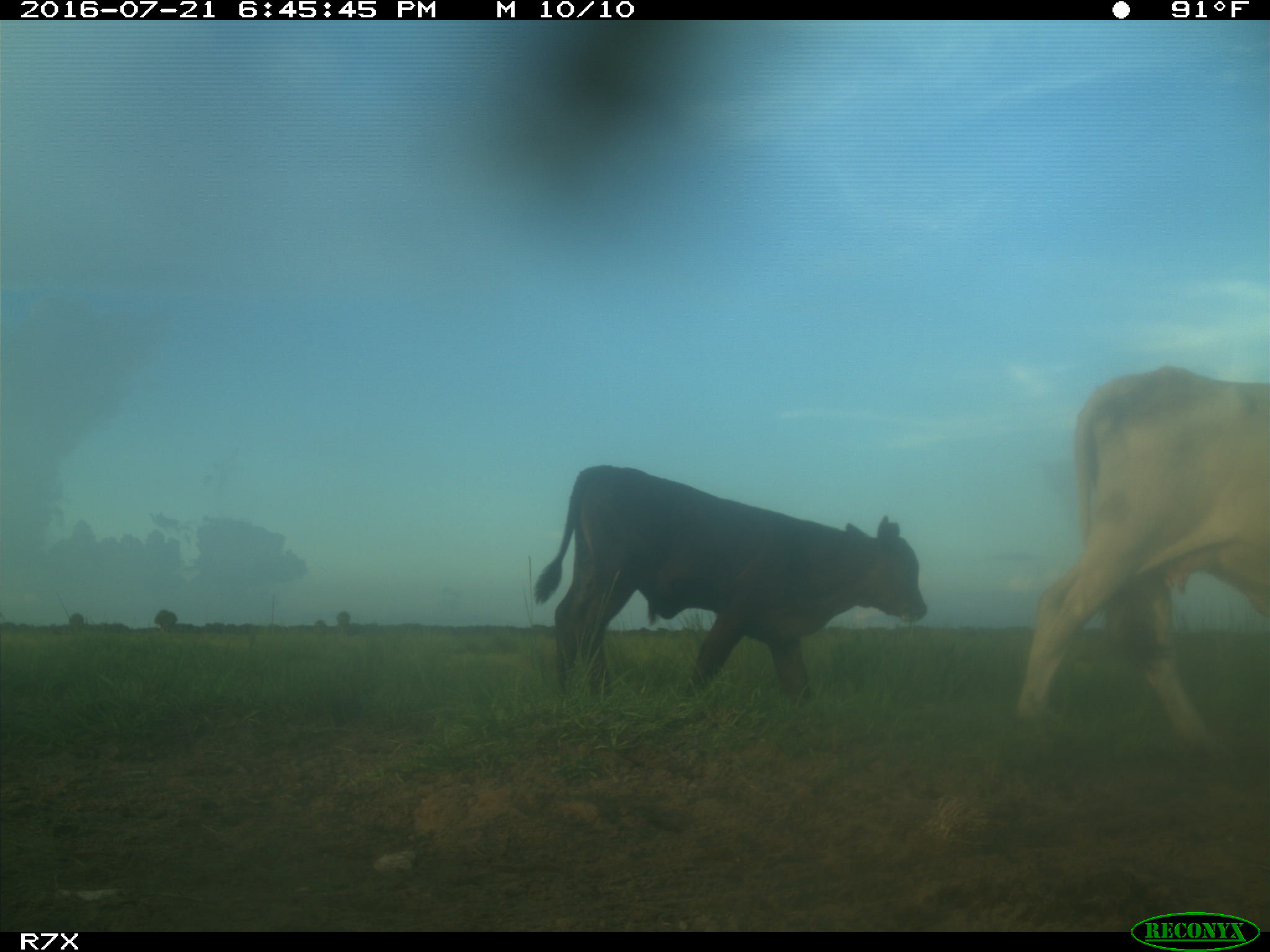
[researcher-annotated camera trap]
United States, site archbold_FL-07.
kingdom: Animalia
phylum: Chordata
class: Mammalia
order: Artiodactyla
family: Bovidae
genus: Bos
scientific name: Bos taurus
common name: domestic cow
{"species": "Bos taurus (domestic cow)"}